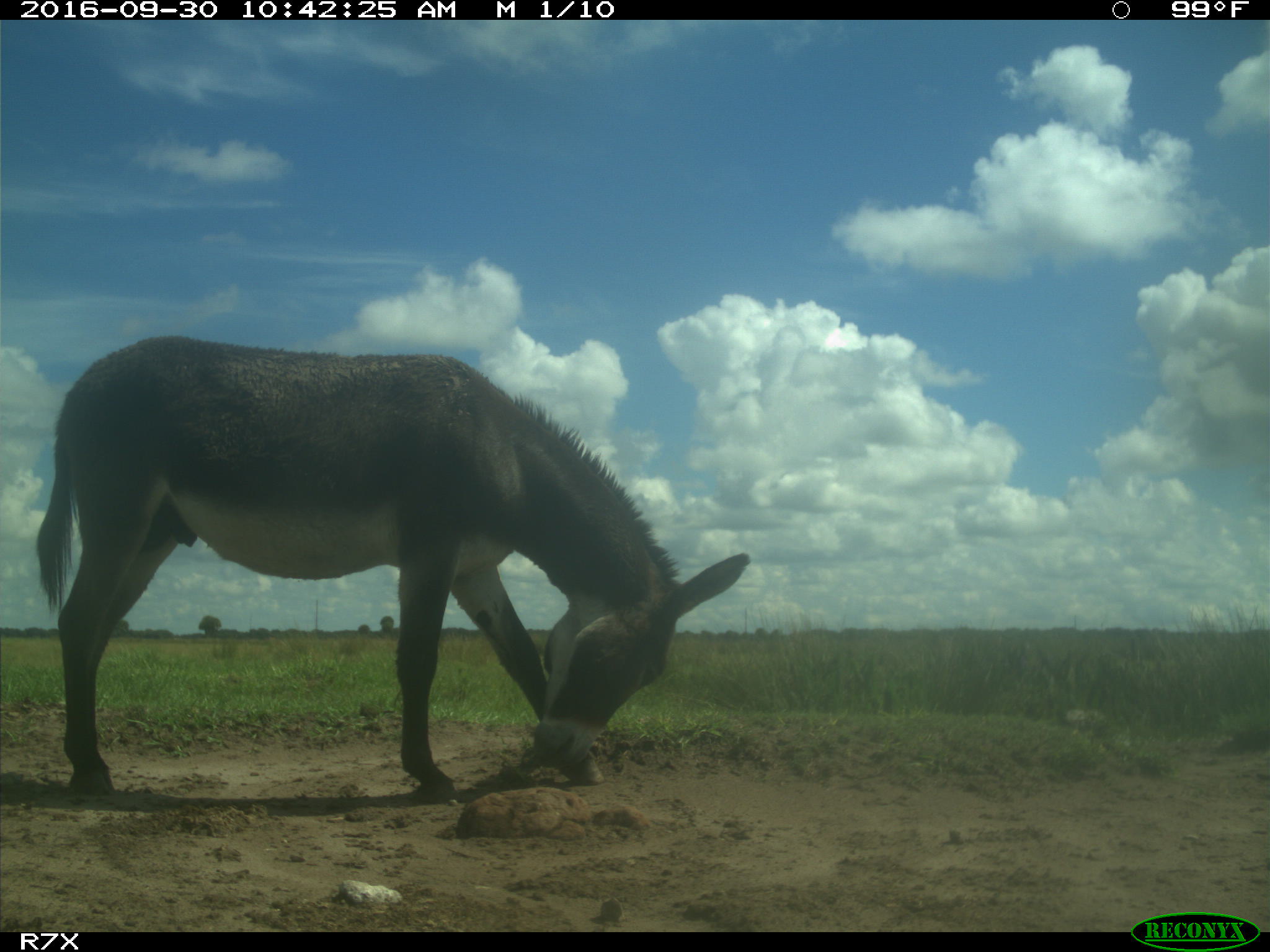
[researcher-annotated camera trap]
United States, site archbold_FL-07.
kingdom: Animalia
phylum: Chordata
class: Mammalia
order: Perissodactyla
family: Equidae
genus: Equus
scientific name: Equus africanus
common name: african wild ass